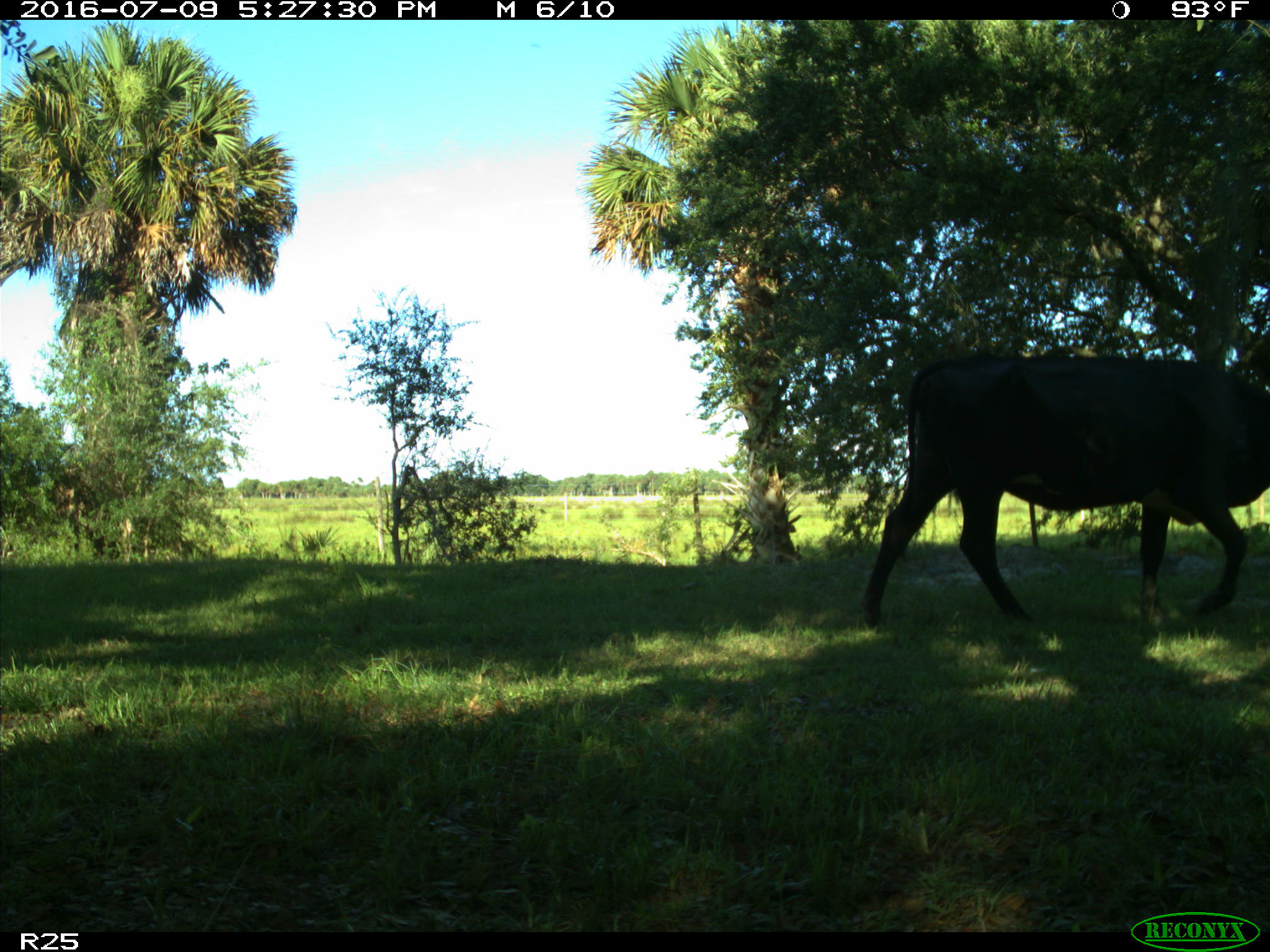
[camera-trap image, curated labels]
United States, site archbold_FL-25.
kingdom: Animalia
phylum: Chordata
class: Mammalia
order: Artiodactyla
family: Bovidae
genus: Bos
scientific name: Bos taurus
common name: domestic cow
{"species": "Bos taurus (domestic cow)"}